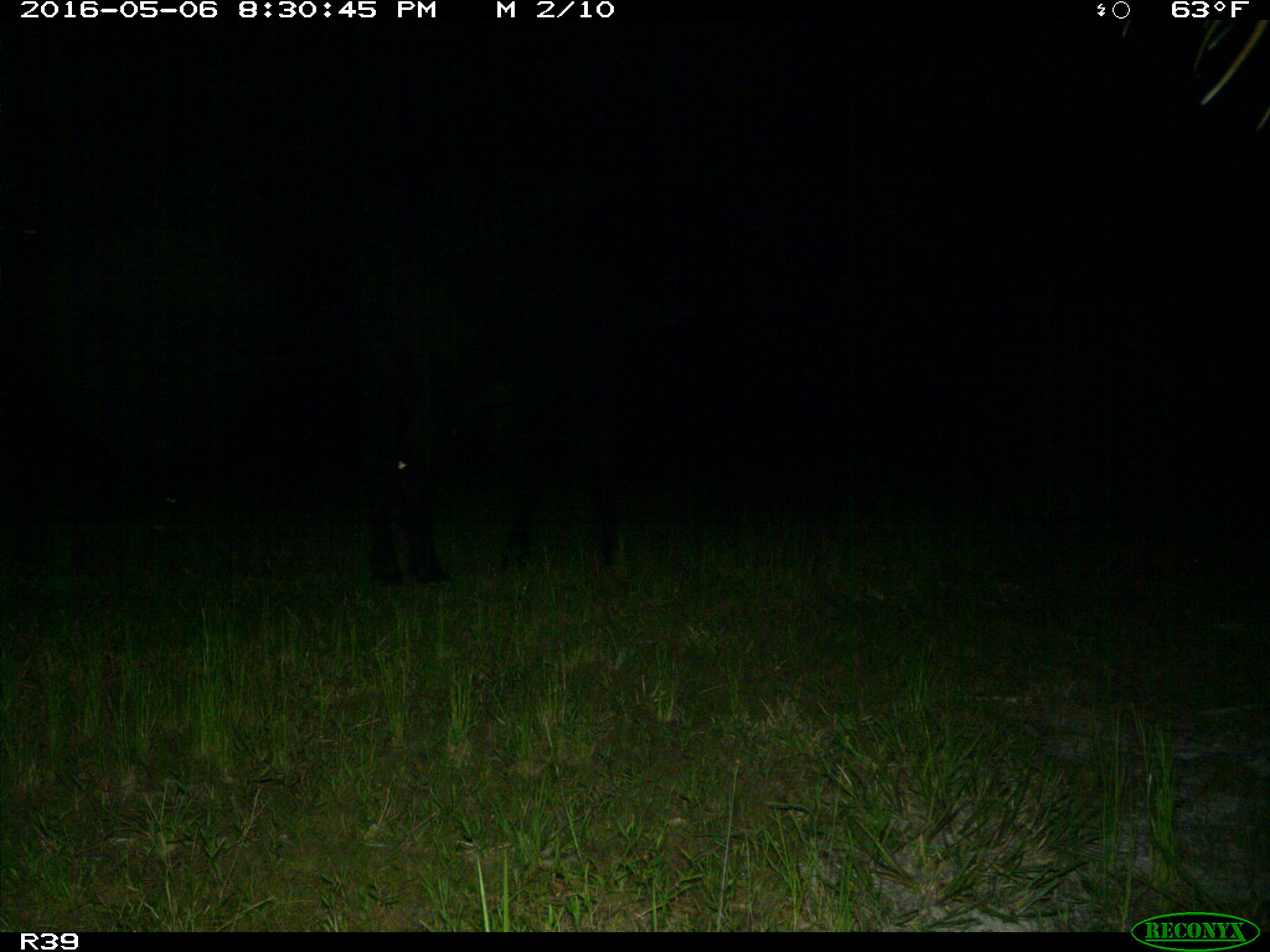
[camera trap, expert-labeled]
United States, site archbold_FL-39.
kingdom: Animalia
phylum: Chordata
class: Mammalia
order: Artiodactyla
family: Bovidae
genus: Bos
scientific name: Bos taurus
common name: domestic cow